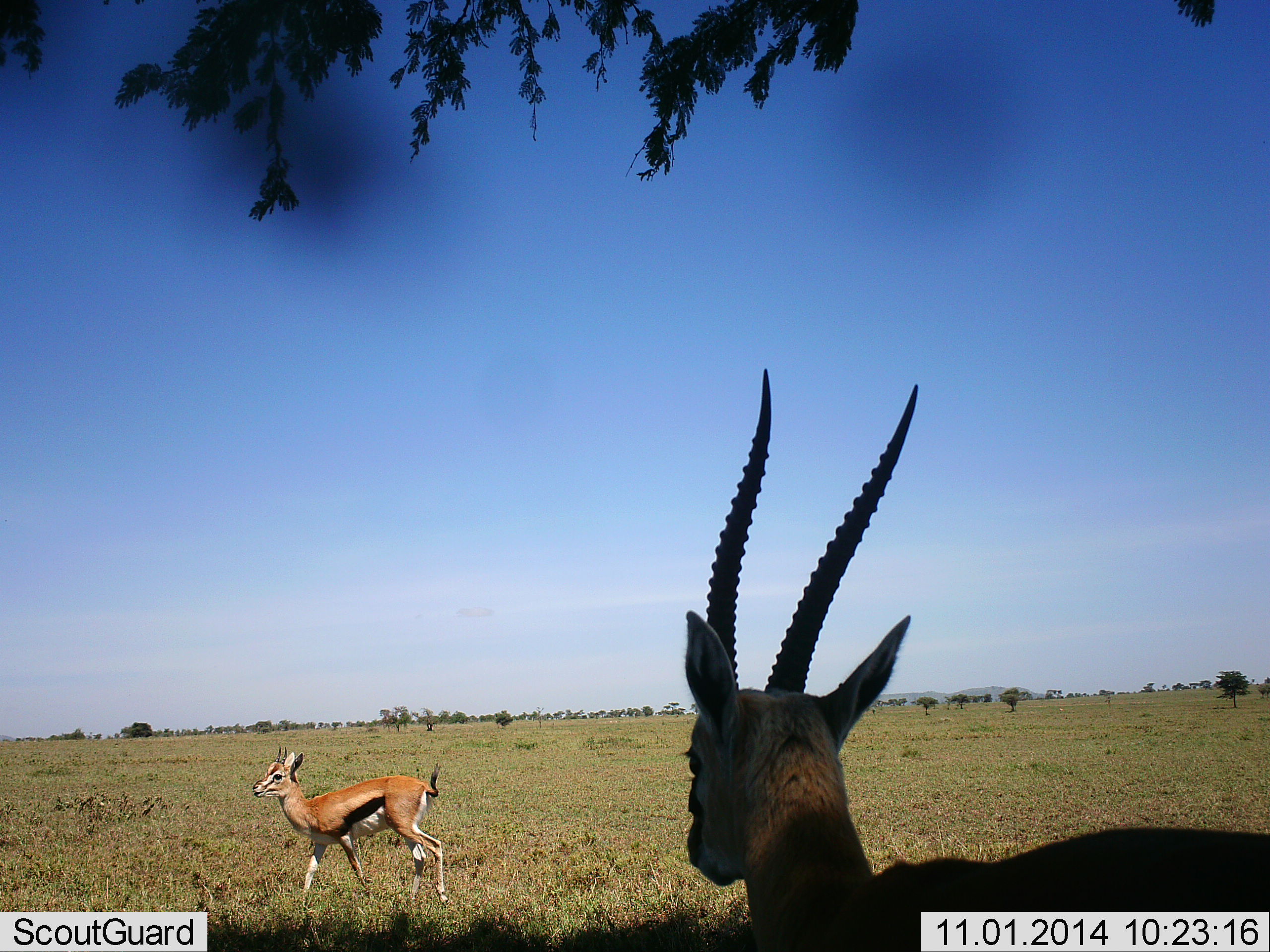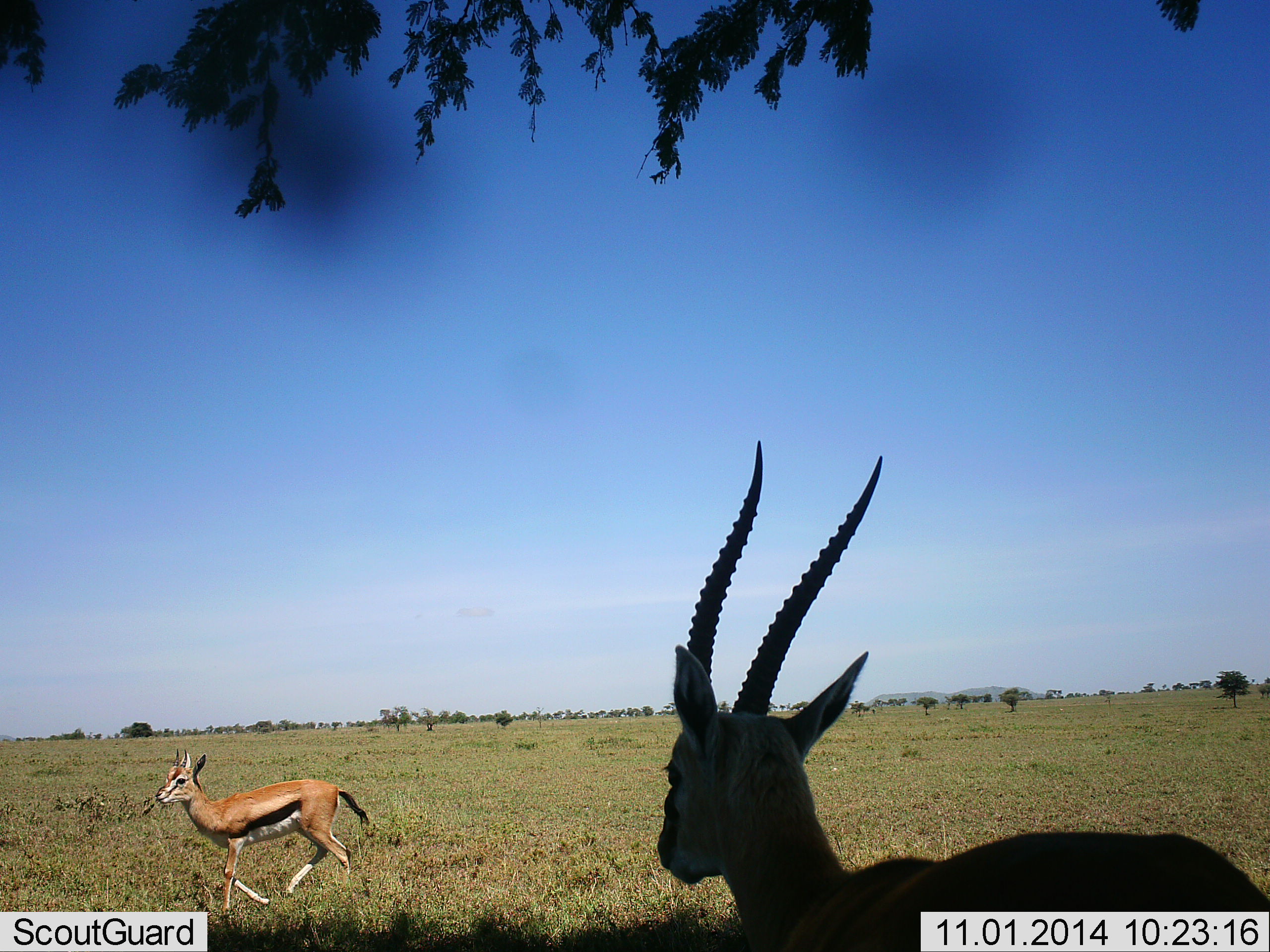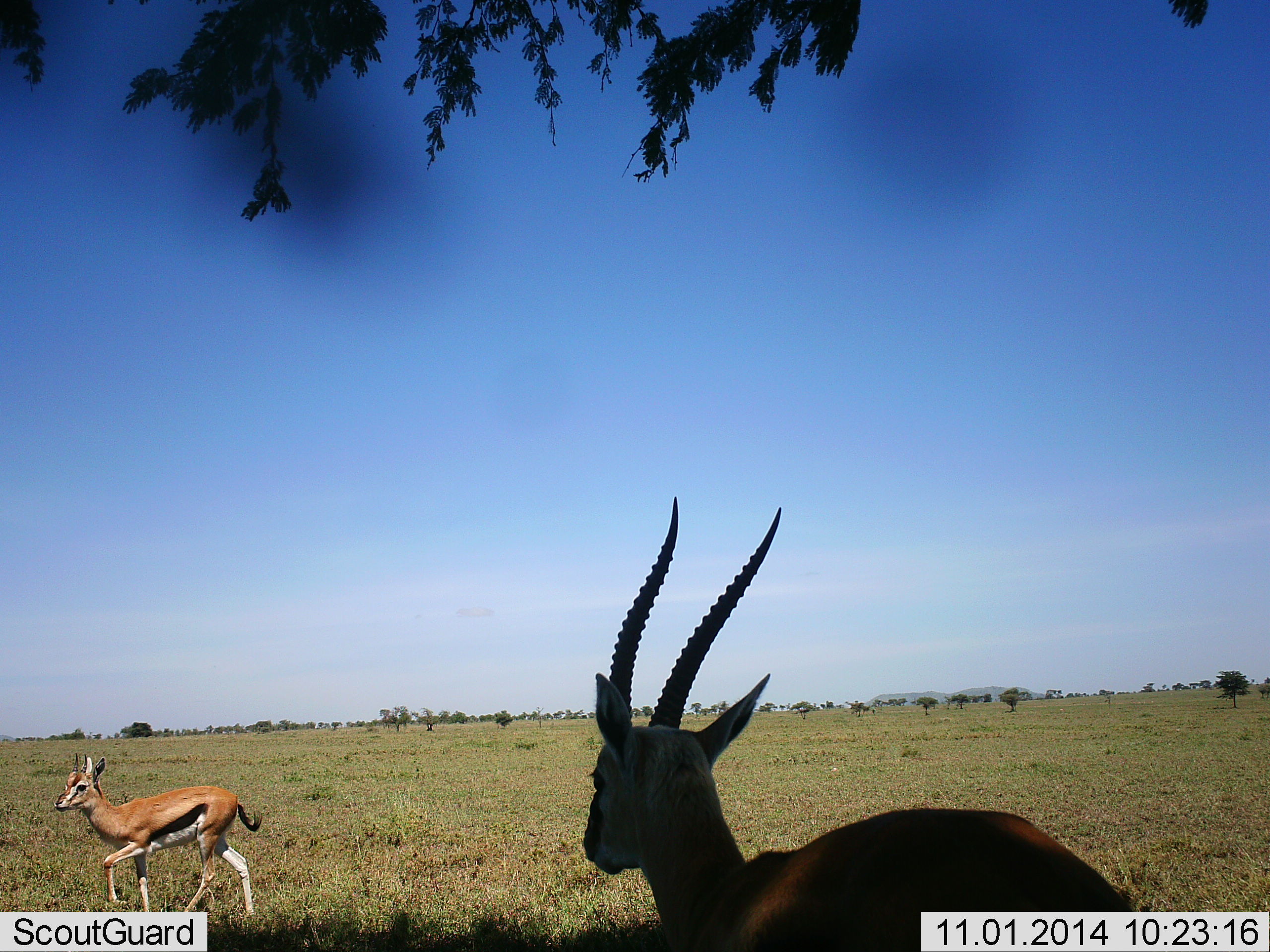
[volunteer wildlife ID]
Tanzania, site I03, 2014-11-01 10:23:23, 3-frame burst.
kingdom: Animalia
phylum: Chordata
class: Mammalia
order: Artiodactyla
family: Bovidae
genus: Eudorcas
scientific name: Eudorcas thomsonii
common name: thomson's gazelle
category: gazellethomsons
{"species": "gazellethomsons (thomson's gazelle) (Eudorcas thomsonii)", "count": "2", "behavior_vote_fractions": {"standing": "9%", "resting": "0%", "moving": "100%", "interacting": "0%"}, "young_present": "0%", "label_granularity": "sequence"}